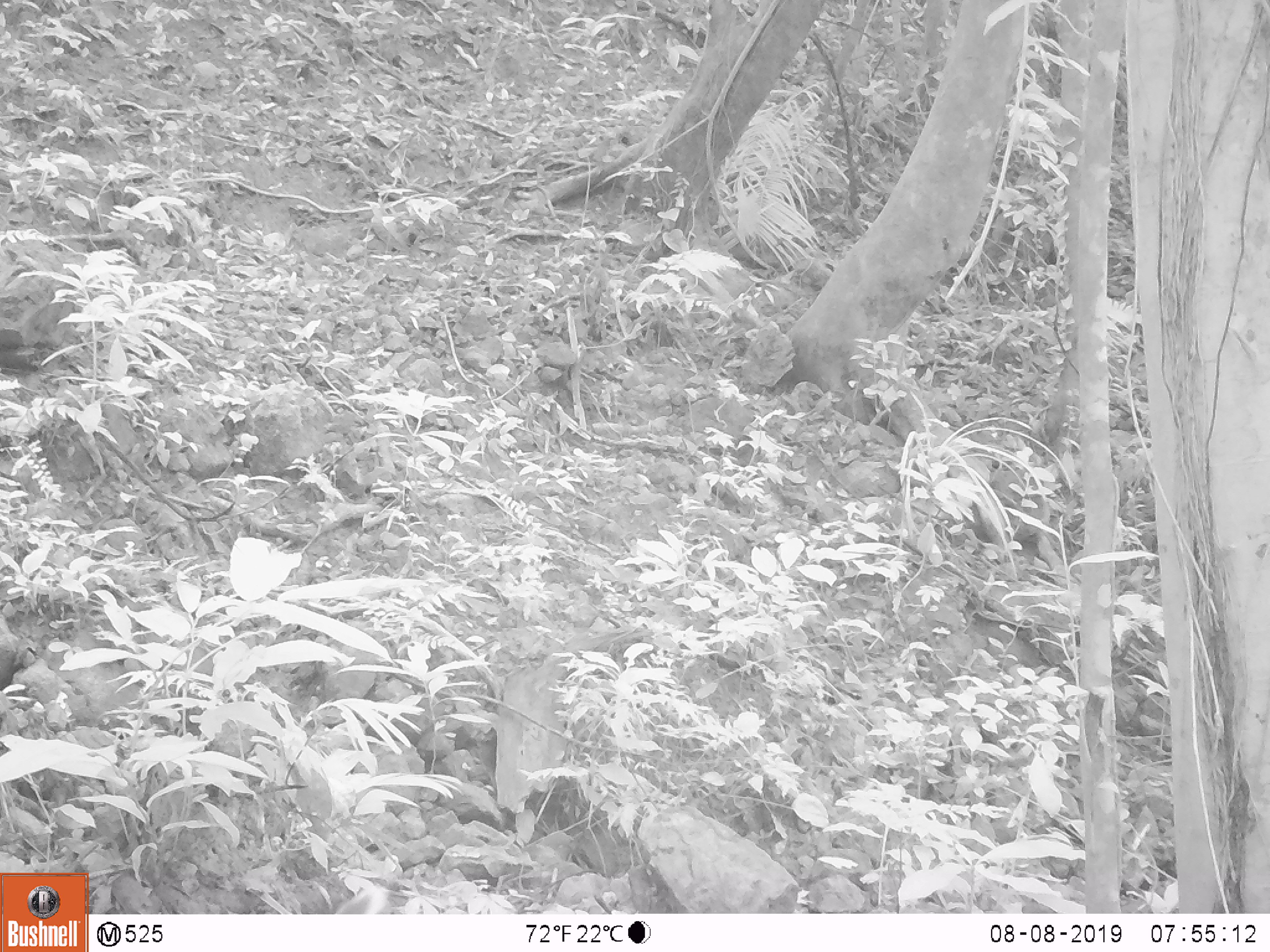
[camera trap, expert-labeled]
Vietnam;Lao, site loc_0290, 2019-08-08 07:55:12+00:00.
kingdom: Animalia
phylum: Chordata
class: Mammalia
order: Artiodactyla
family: Cervidae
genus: Muntiacus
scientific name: Muntiacus rooseveltorum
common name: roosevelt's muntjac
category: roosevelts muntjac group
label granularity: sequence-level